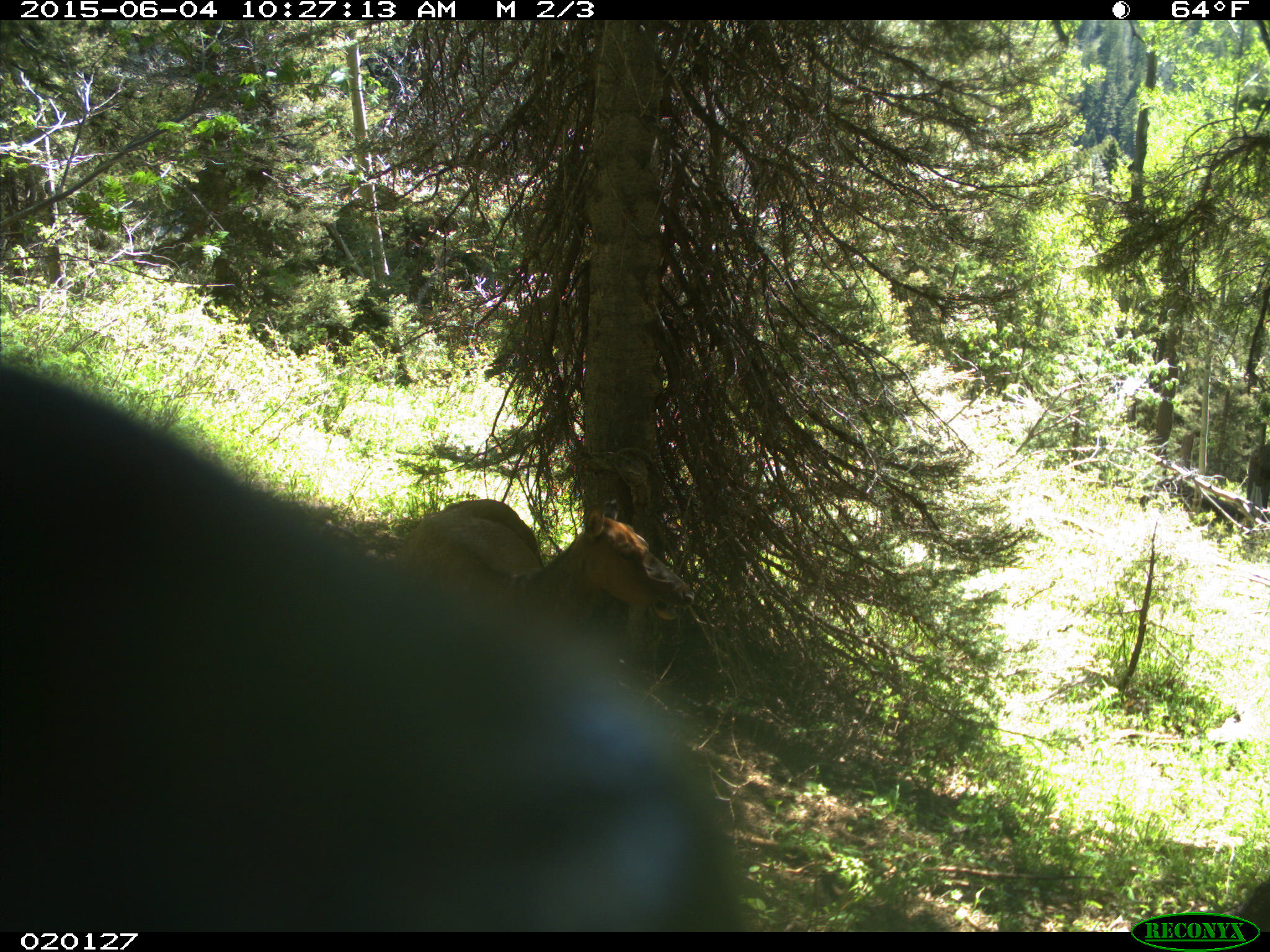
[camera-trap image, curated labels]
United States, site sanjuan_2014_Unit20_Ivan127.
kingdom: Animalia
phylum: Chordata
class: Mammalia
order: Artiodactyla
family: Cervidae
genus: Cervus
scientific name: Cervus elaphus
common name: red deer